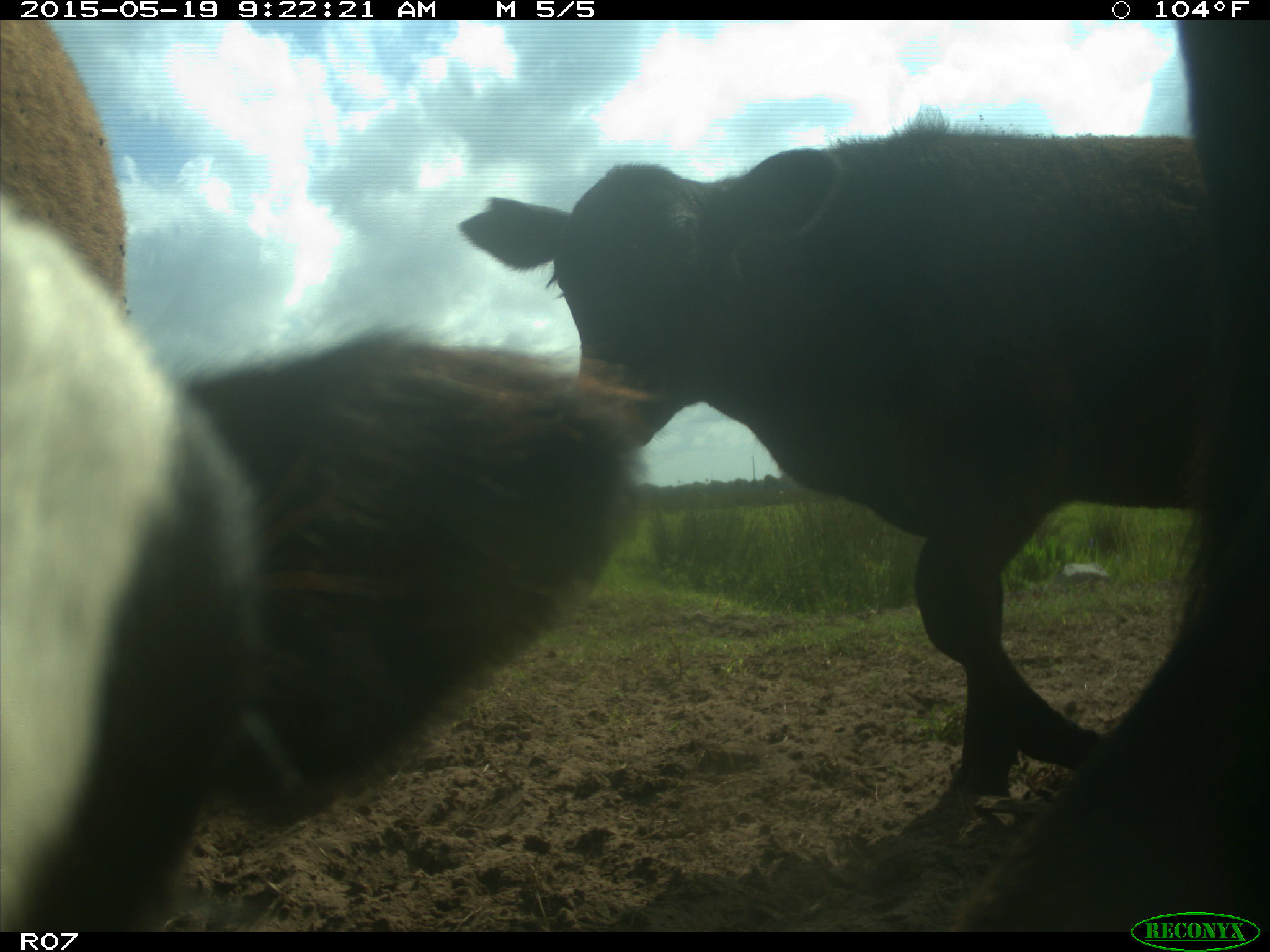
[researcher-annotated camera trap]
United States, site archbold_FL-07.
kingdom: Animalia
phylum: Chordata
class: Mammalia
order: Artiodactyla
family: Bovidae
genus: Bos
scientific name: Bos taurus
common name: domestic cow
Bos taurus (domestic cow).